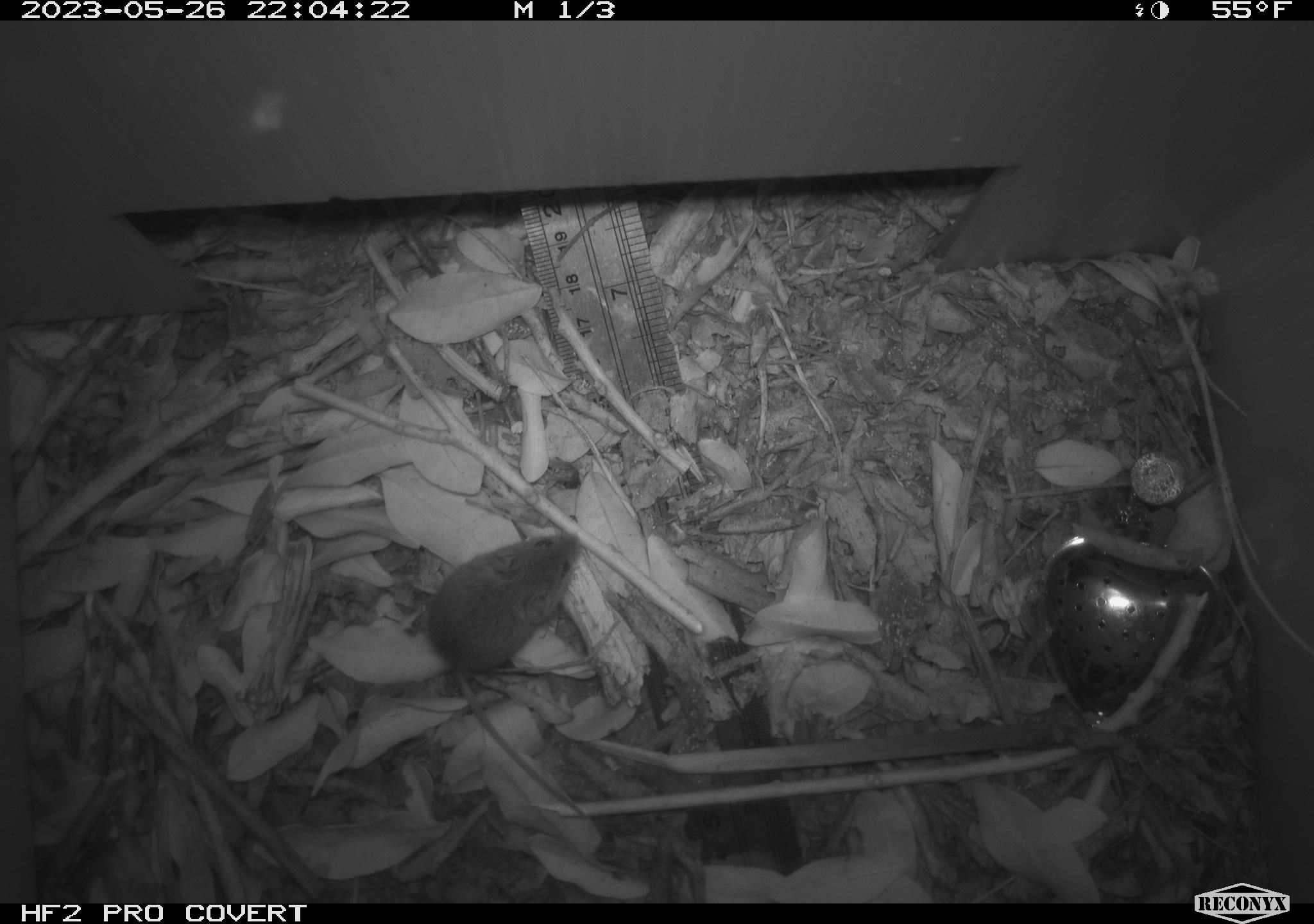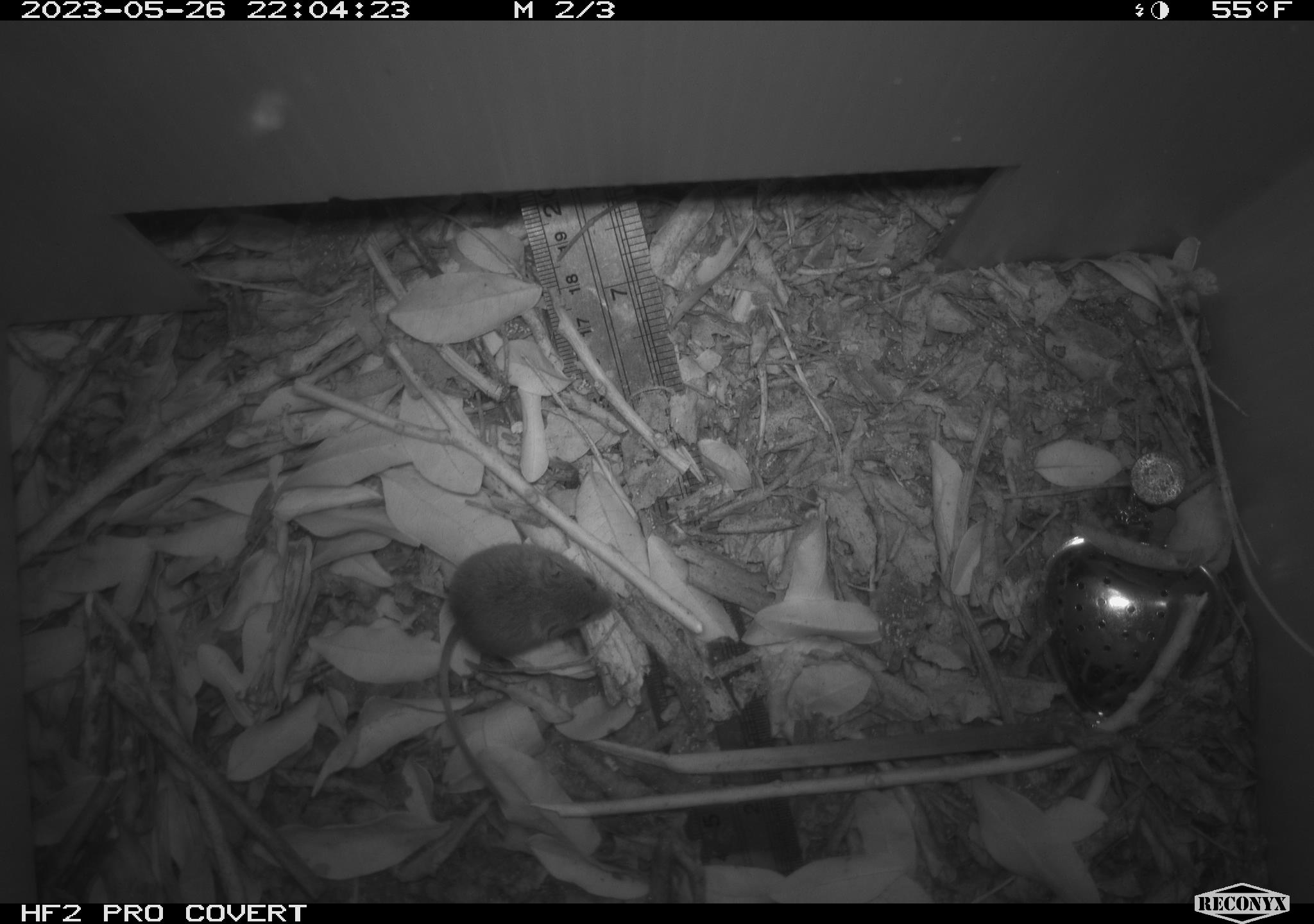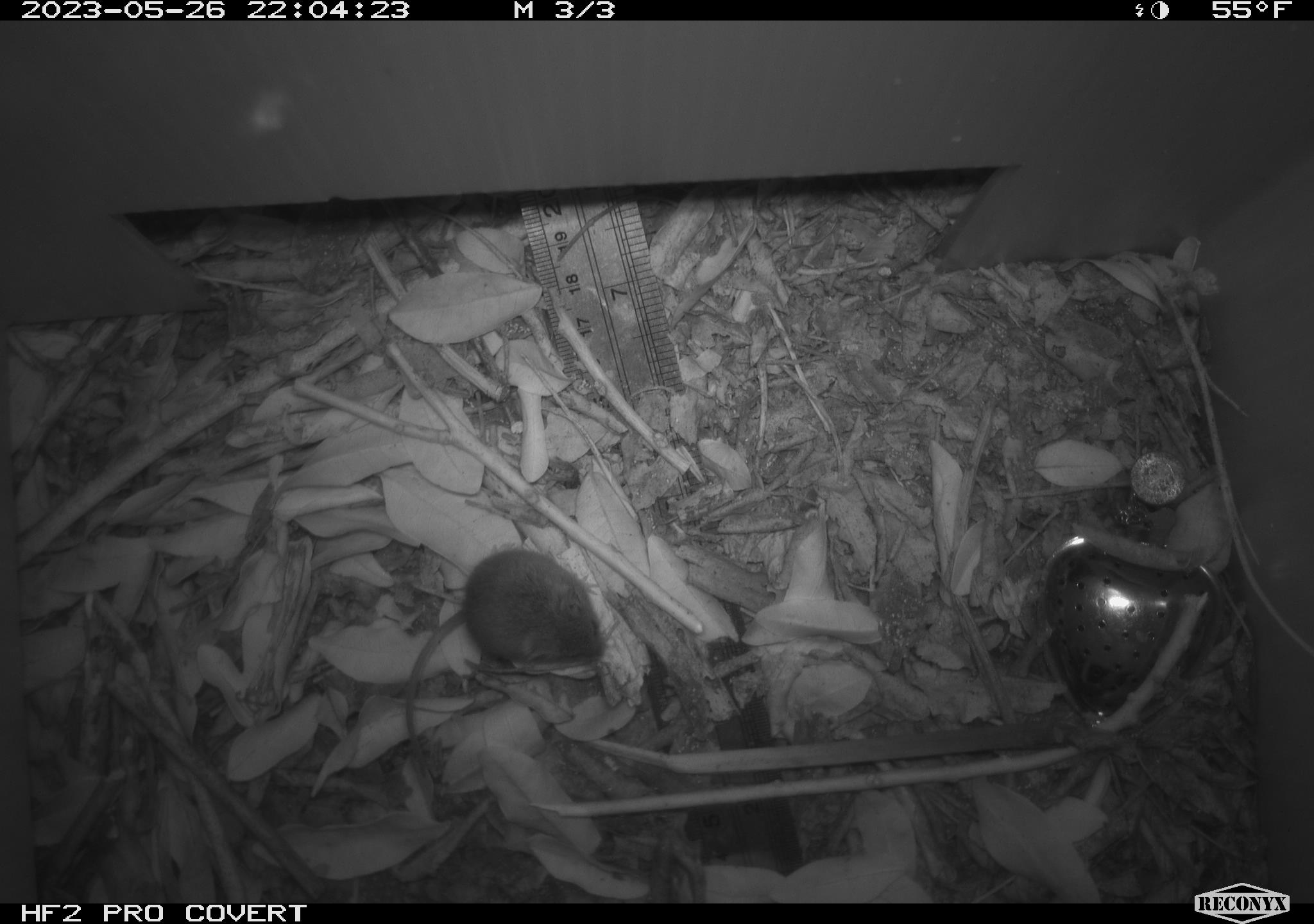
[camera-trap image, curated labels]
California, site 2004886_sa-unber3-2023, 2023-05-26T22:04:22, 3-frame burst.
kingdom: Animalia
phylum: Chordata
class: Mammalia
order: Rodentia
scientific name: Rodentia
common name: mouse species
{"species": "mouse species (Rodentia)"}